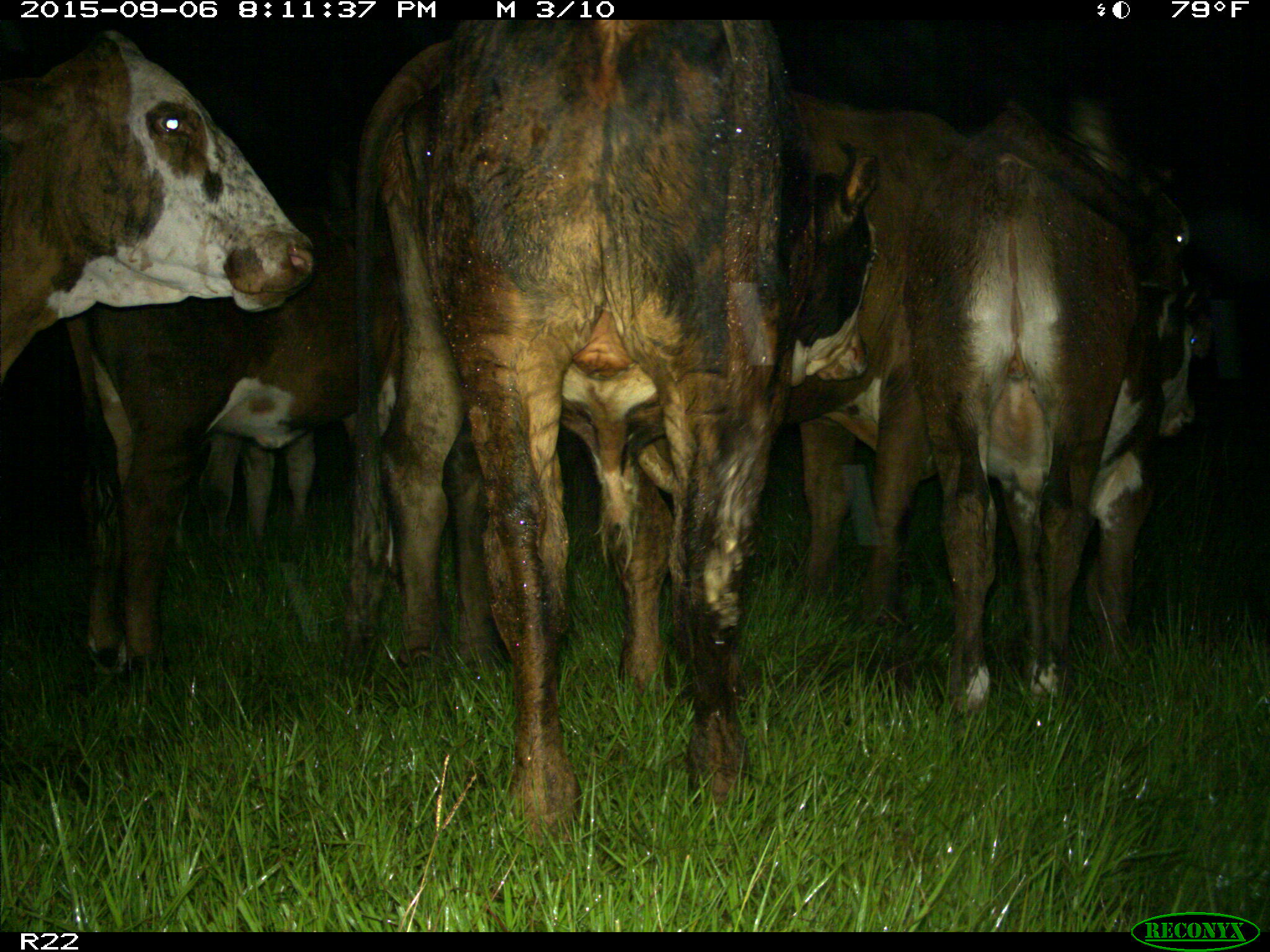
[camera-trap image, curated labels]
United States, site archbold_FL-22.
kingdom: Animalia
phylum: Chordata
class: Mammalia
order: Artiodactyla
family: Bovidae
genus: Bos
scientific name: Bos taurus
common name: domestic cow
Bos taurus (domestic cow).